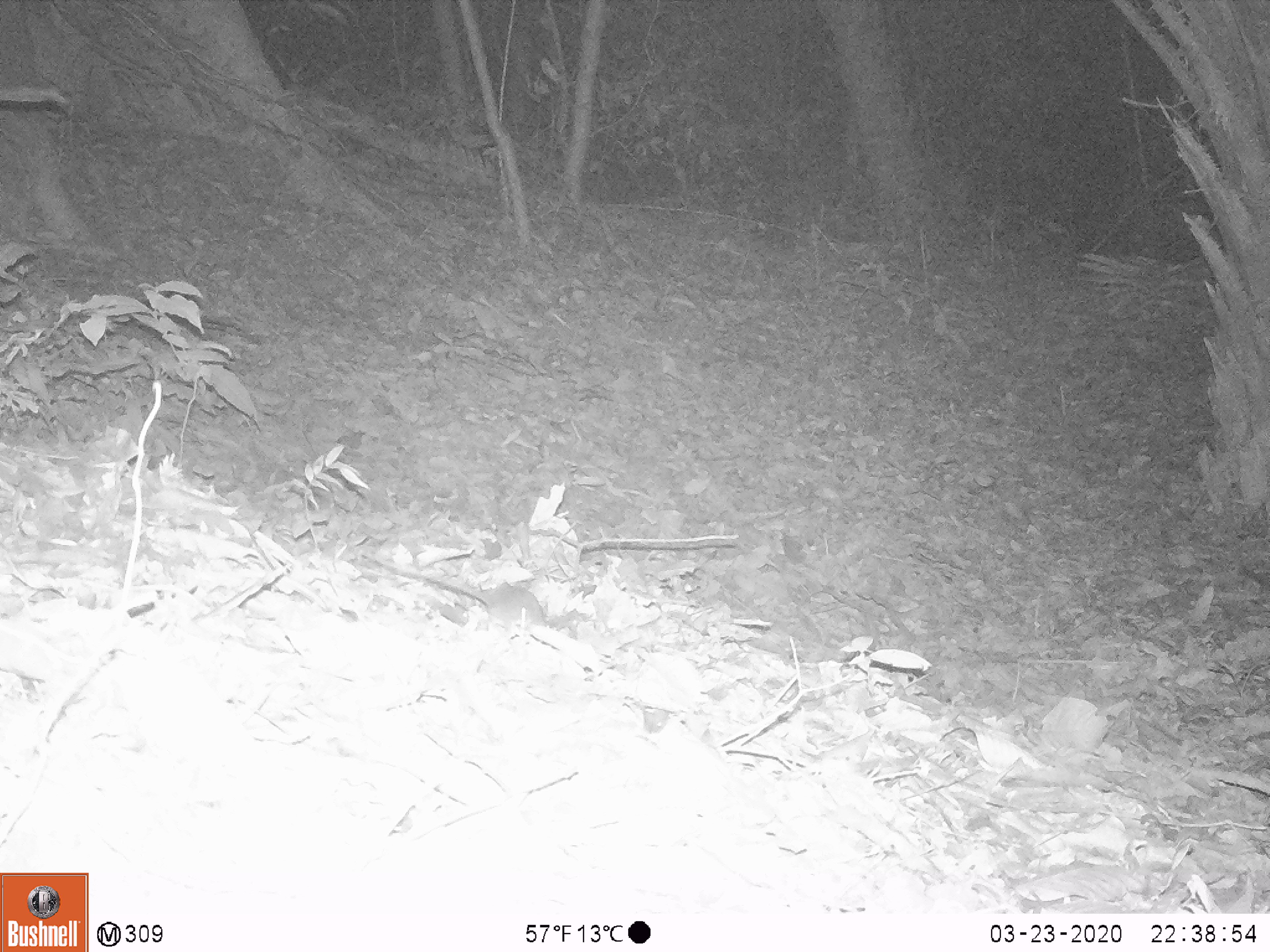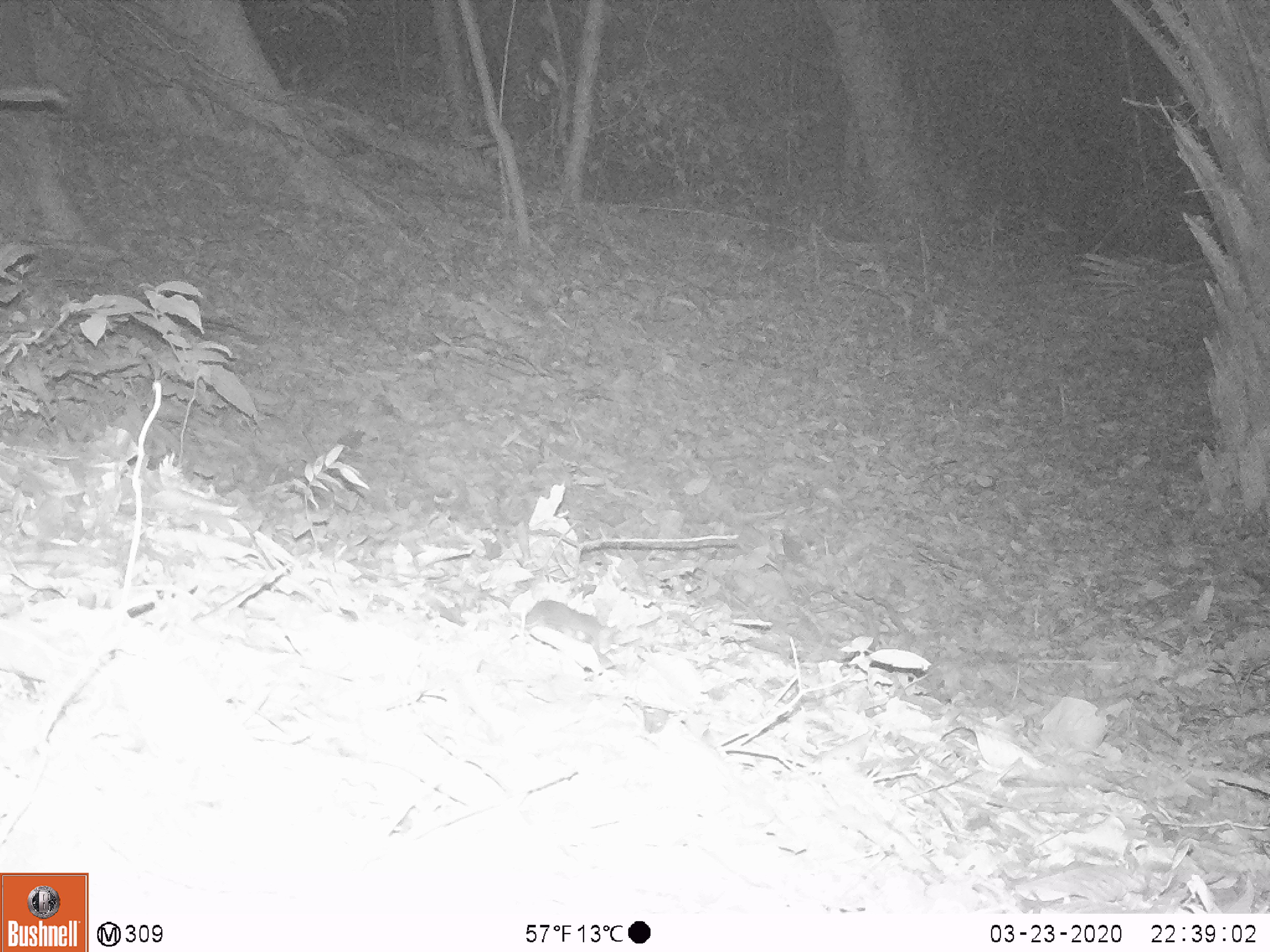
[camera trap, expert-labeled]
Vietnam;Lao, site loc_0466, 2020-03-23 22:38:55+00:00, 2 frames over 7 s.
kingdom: Animalia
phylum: Chordata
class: Mammalia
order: Rodentia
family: Muridae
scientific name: Muridae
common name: old-world mice and rats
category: unidentified murid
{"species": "unidentified murid (old-world mice and rats) (Muridae)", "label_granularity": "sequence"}